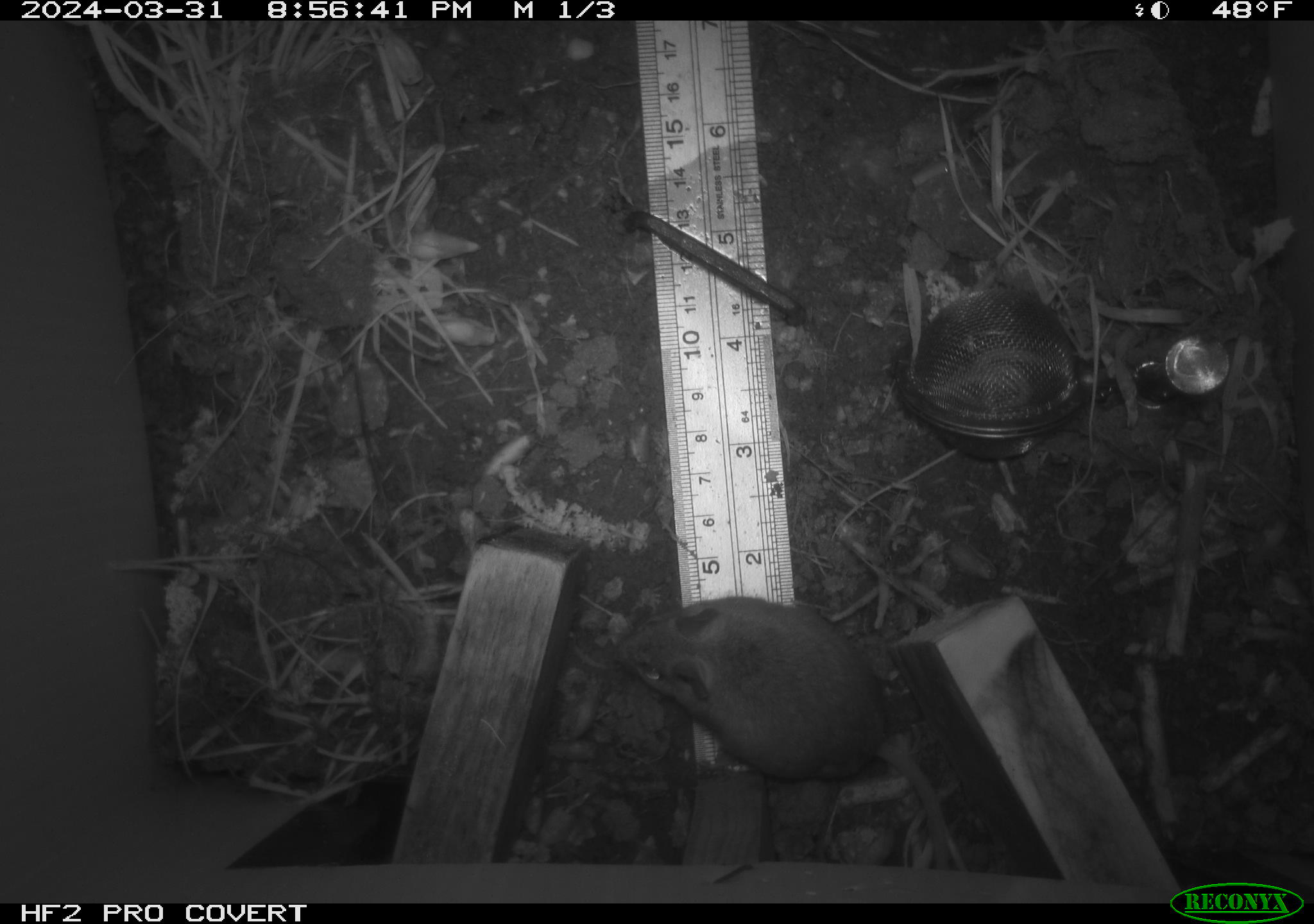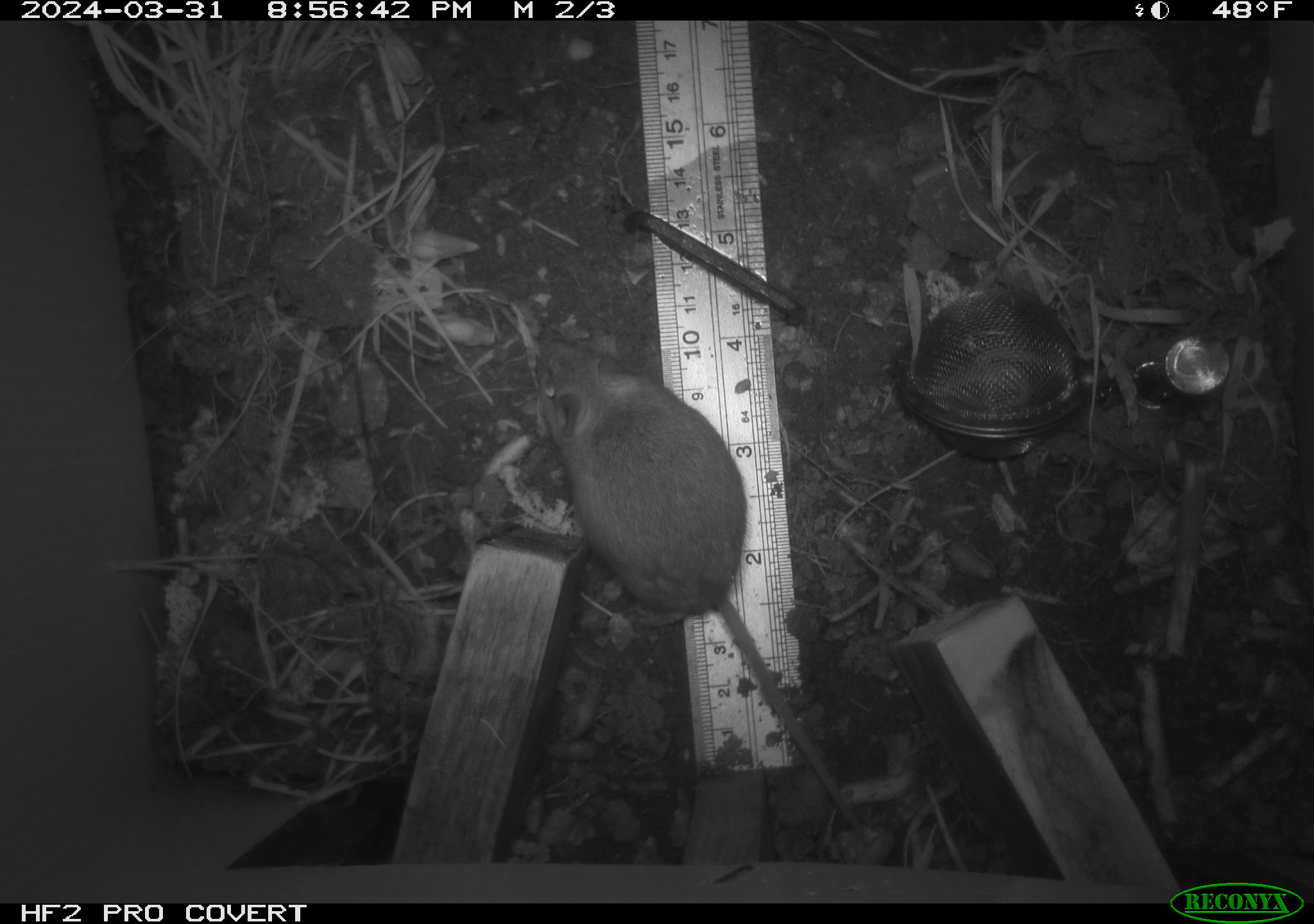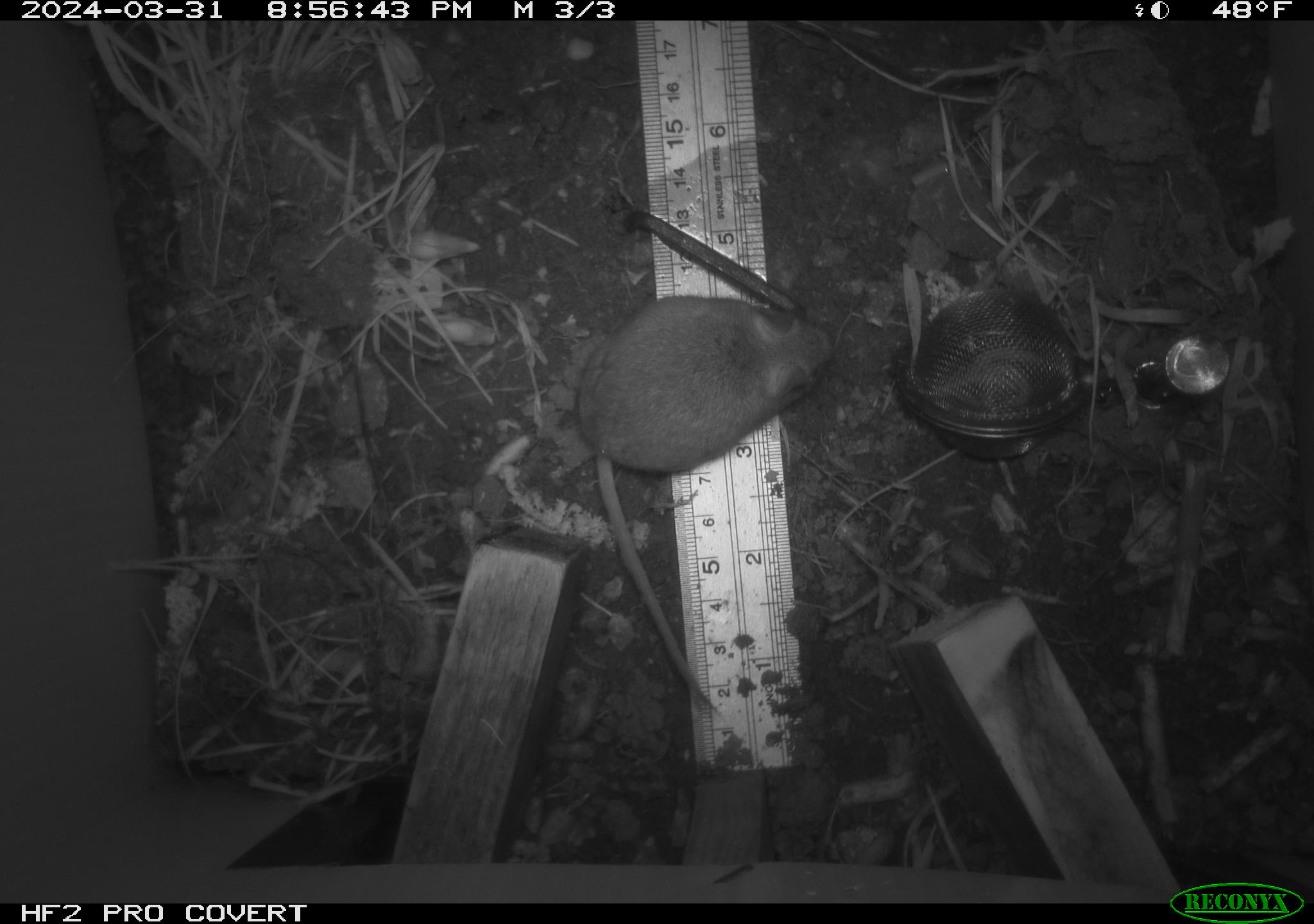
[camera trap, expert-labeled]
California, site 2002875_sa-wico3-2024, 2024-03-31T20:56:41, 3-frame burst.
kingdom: Animalia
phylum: Chordata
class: Mammalia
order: Rodentia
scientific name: Rodentia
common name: mouse species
Mouse species (Rodentia).